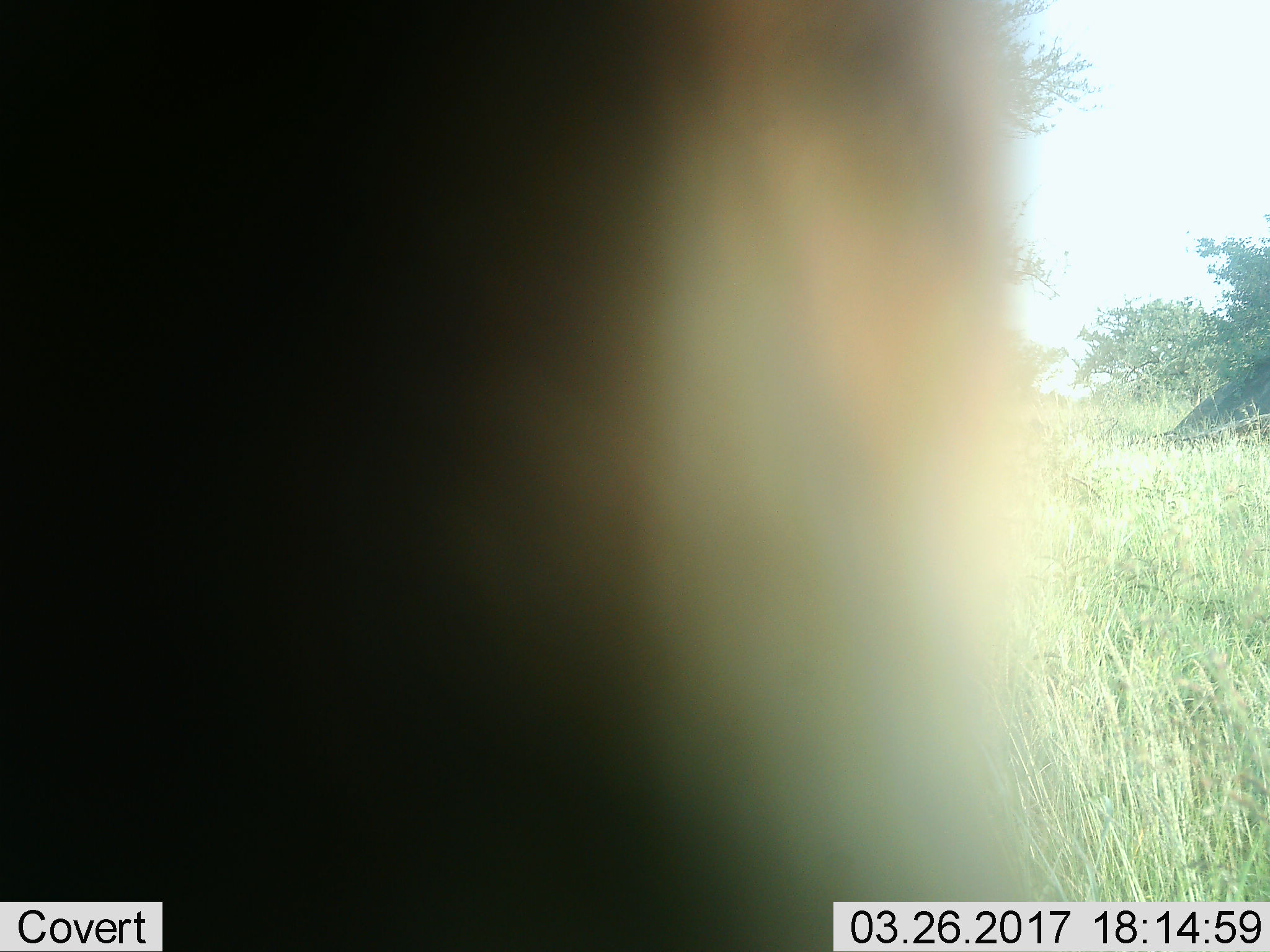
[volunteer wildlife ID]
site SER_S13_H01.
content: unidentified animal